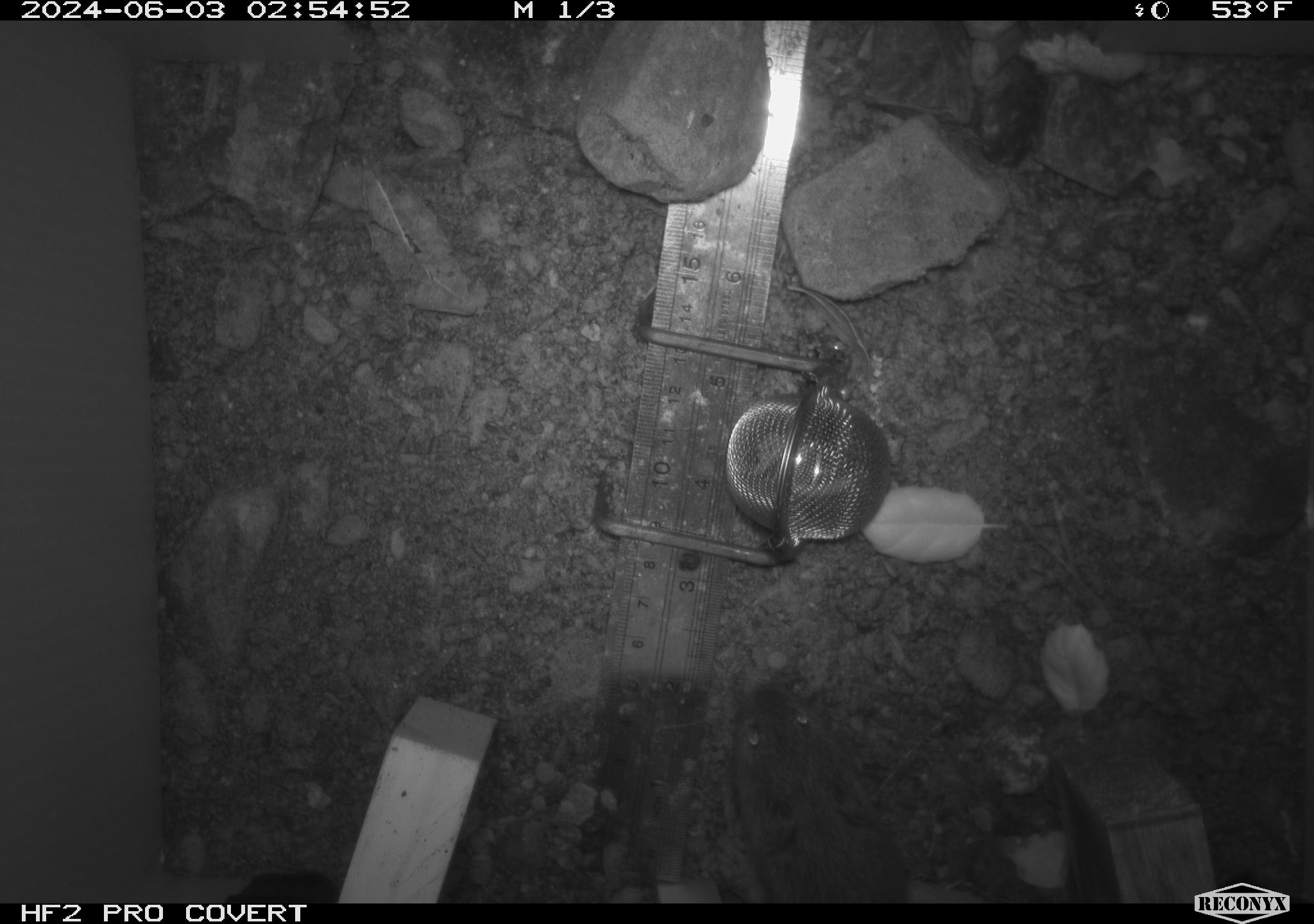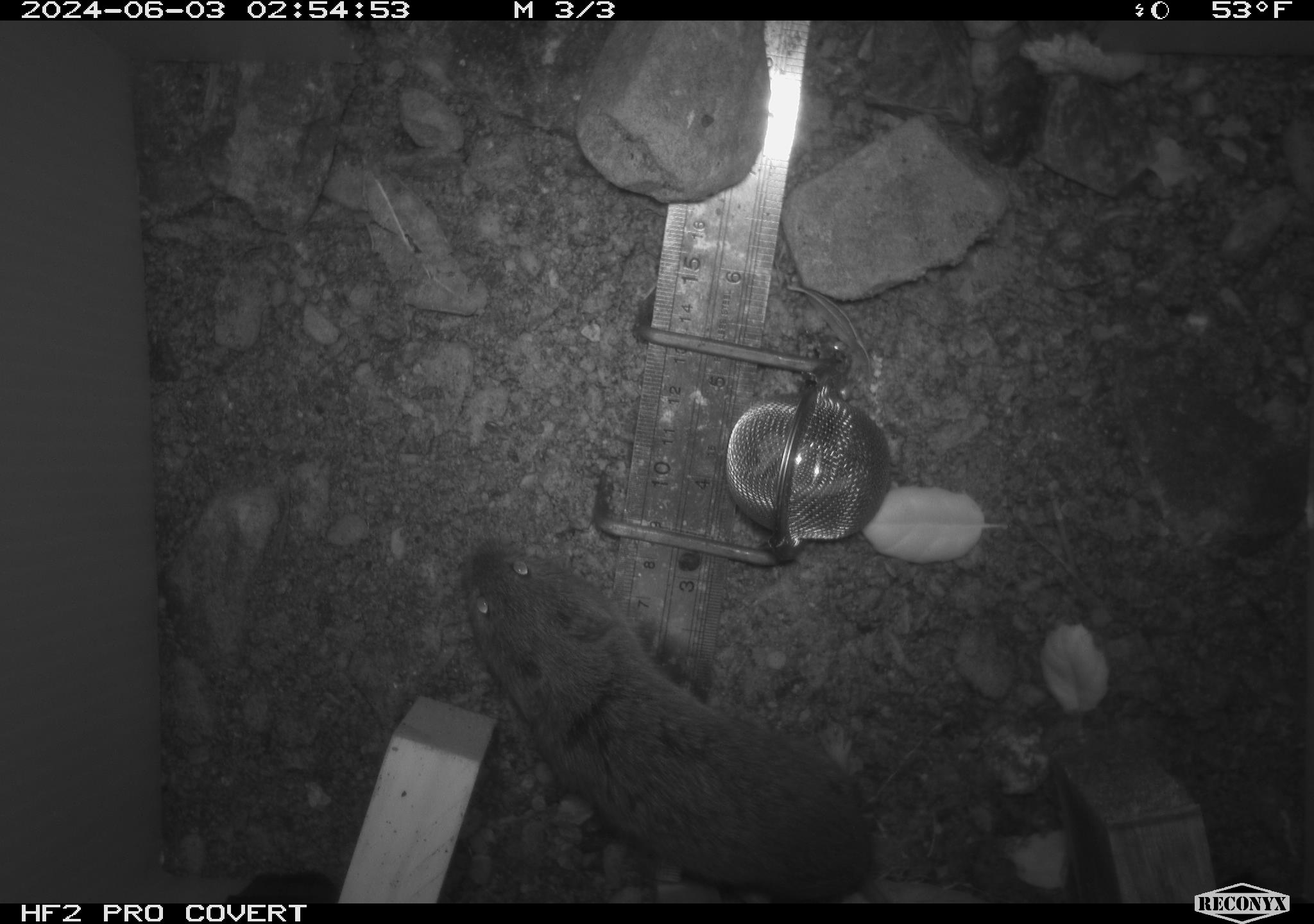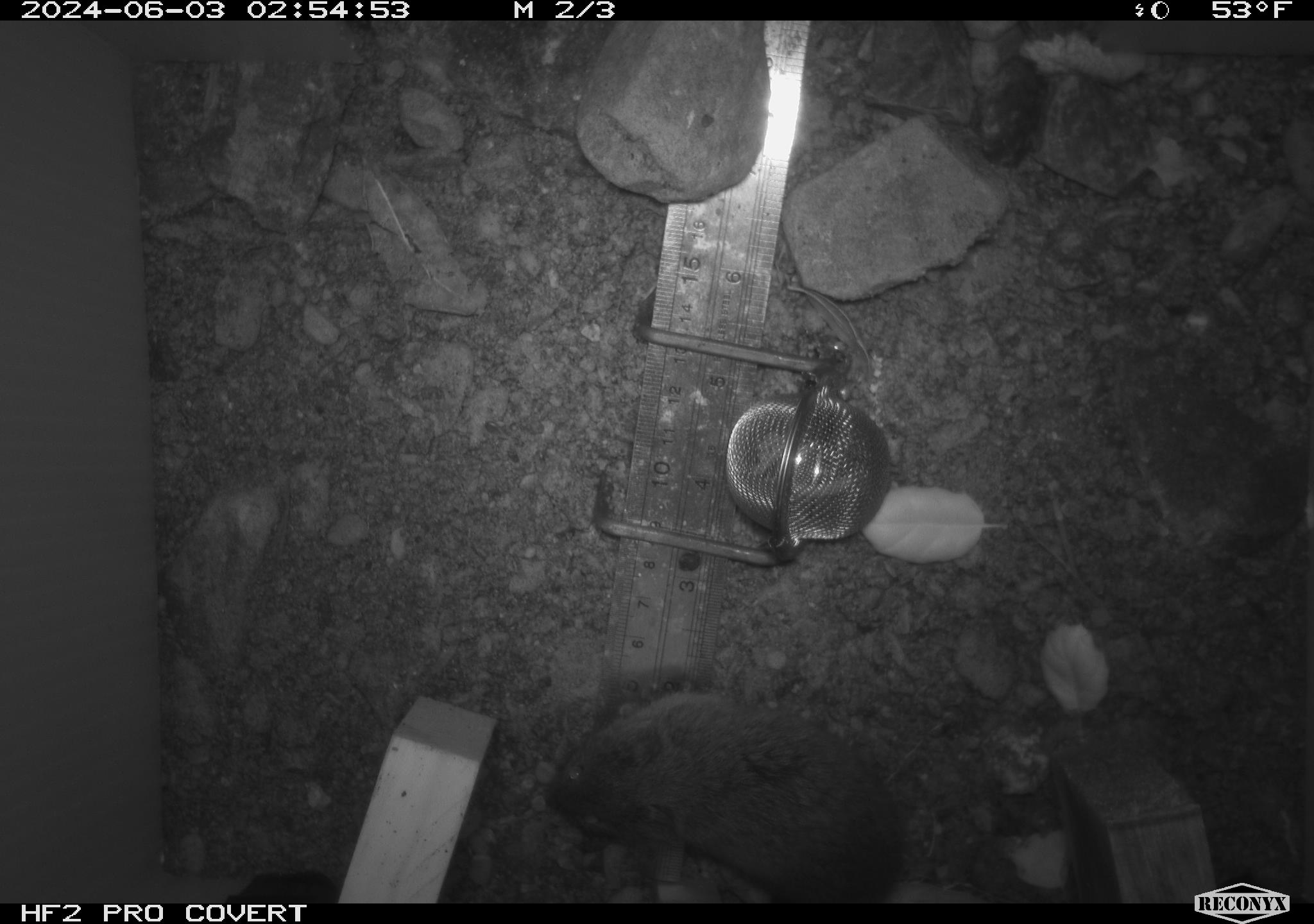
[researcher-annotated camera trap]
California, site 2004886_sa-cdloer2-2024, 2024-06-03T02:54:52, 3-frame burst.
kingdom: Animalia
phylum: Chordata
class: Mammalia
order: Rodentia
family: Cricetidae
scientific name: Arvicolinae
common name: voles, lemmings, and muskrats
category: arvicolinae subfamily